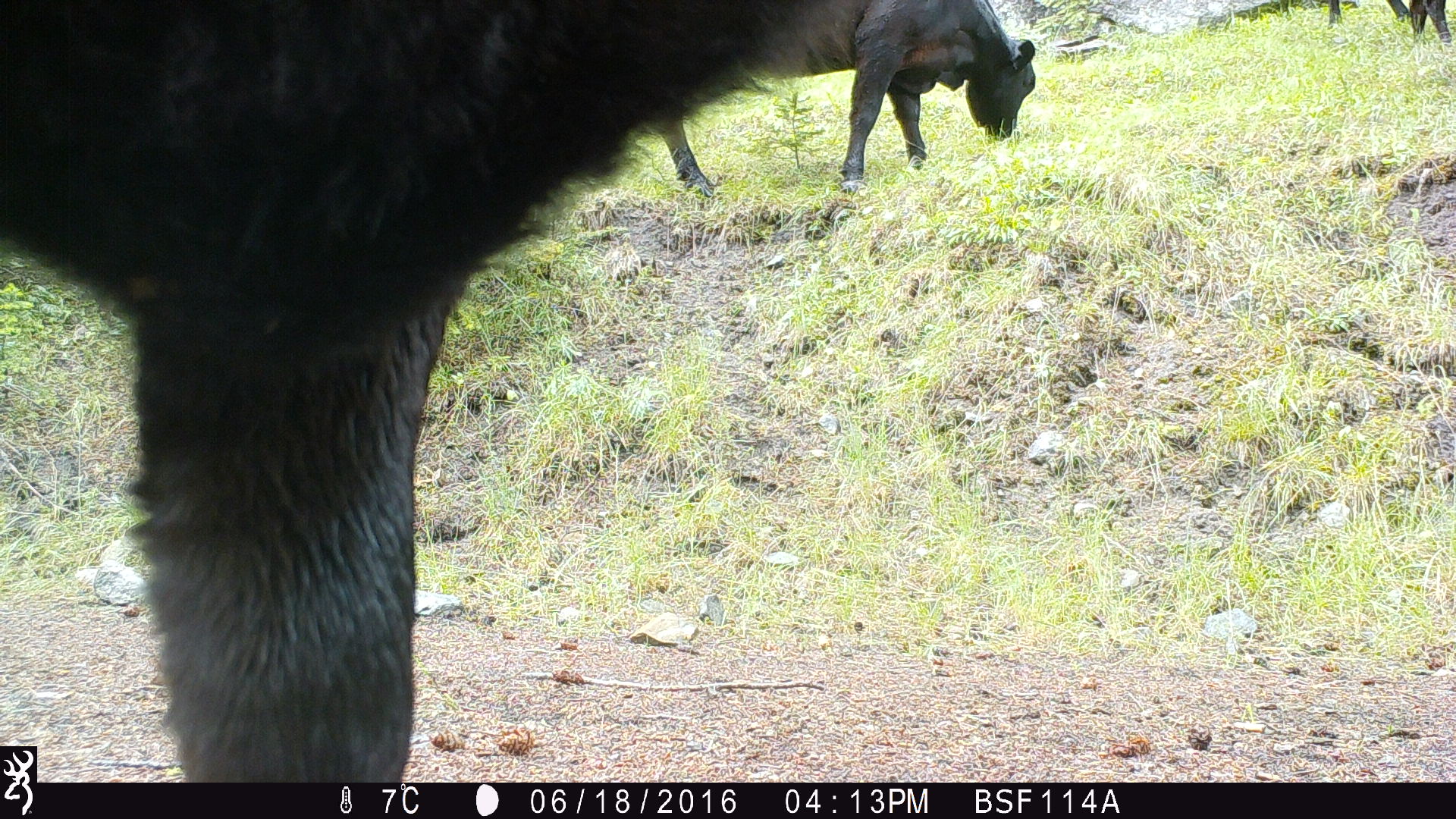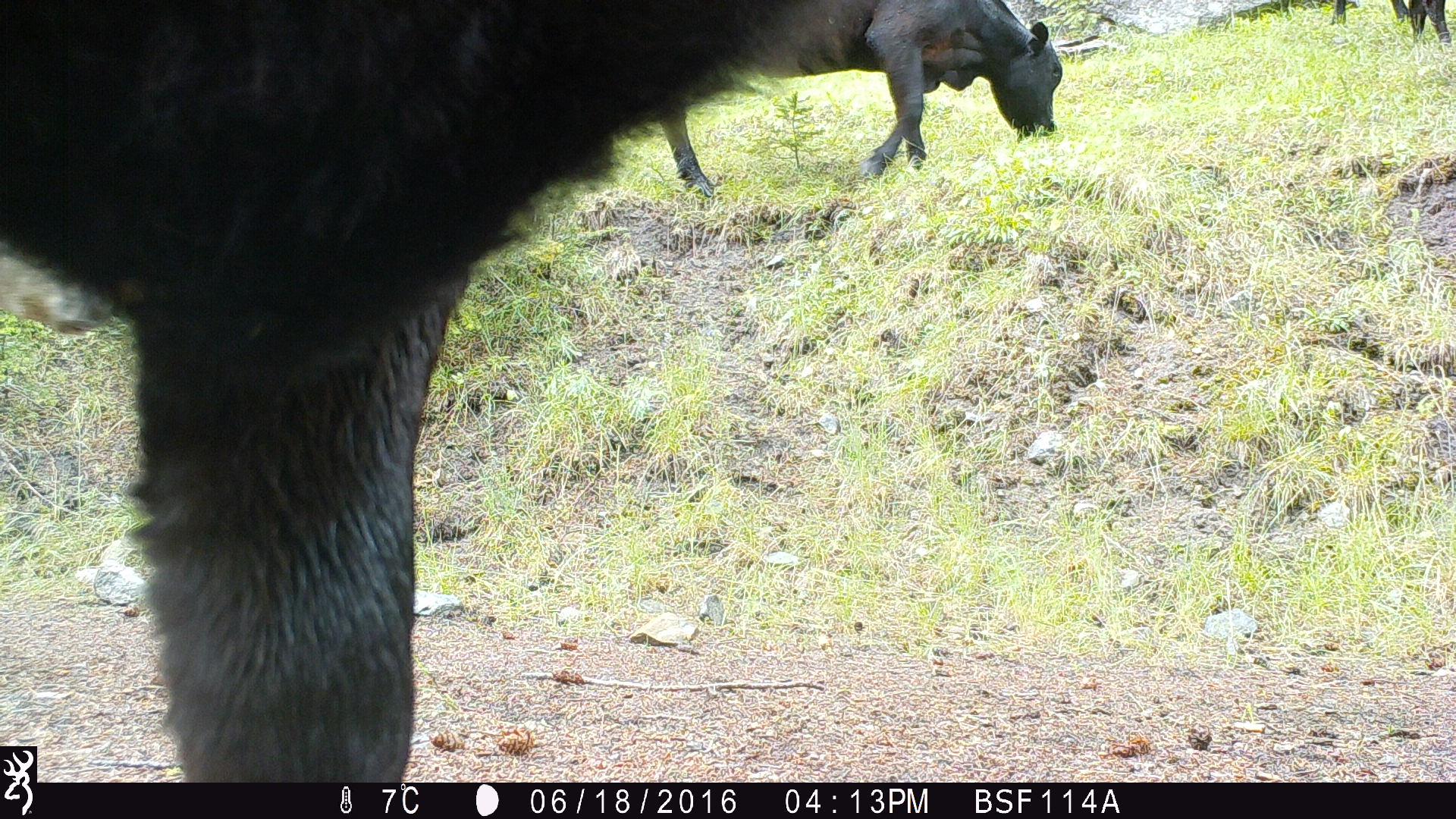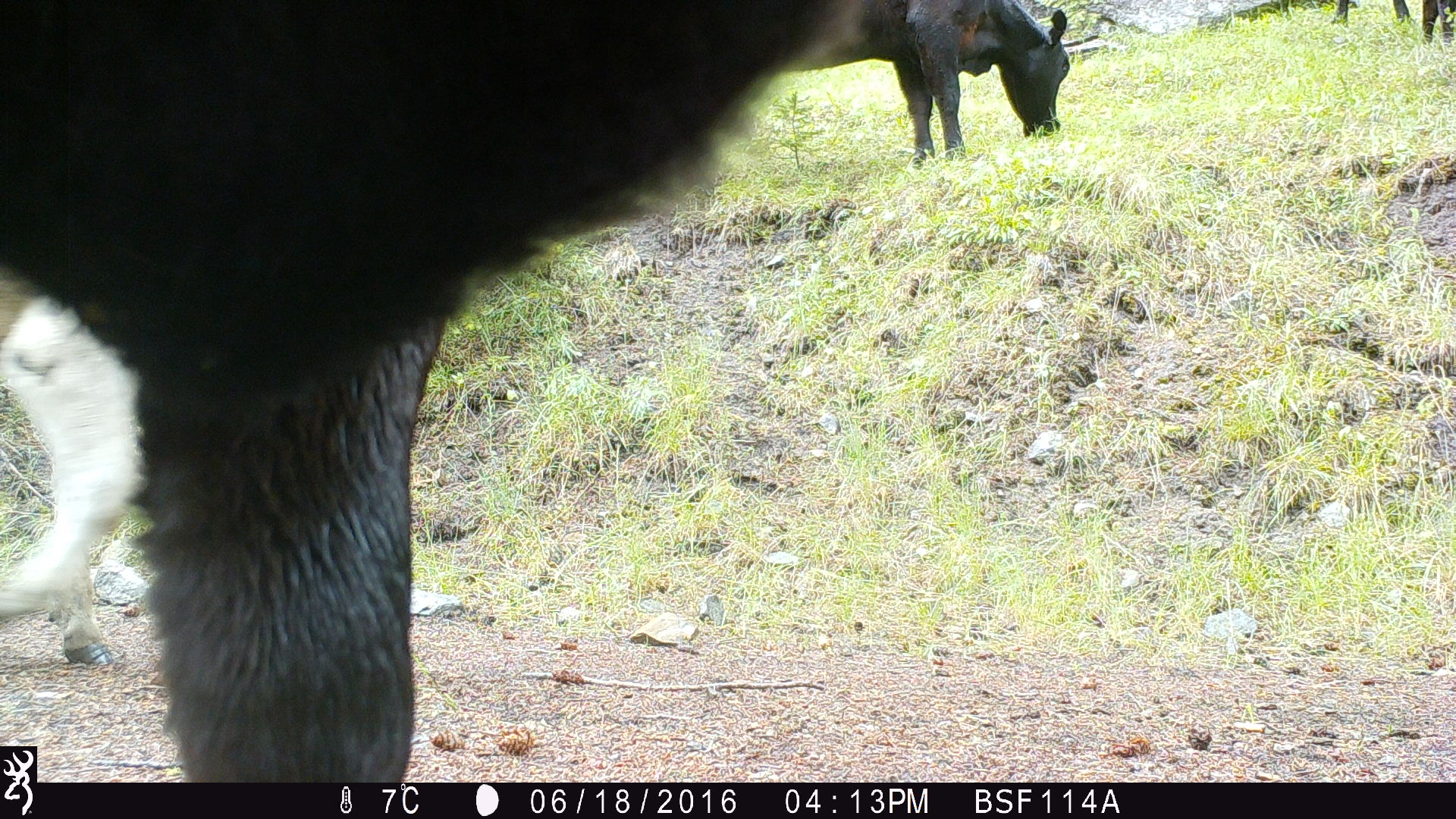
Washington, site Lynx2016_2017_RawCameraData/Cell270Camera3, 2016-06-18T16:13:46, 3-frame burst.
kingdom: Animalia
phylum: Chordata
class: Mammalia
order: Artiodactyla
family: Bovidae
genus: Bos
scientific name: Bos taurus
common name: domestic cattle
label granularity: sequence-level